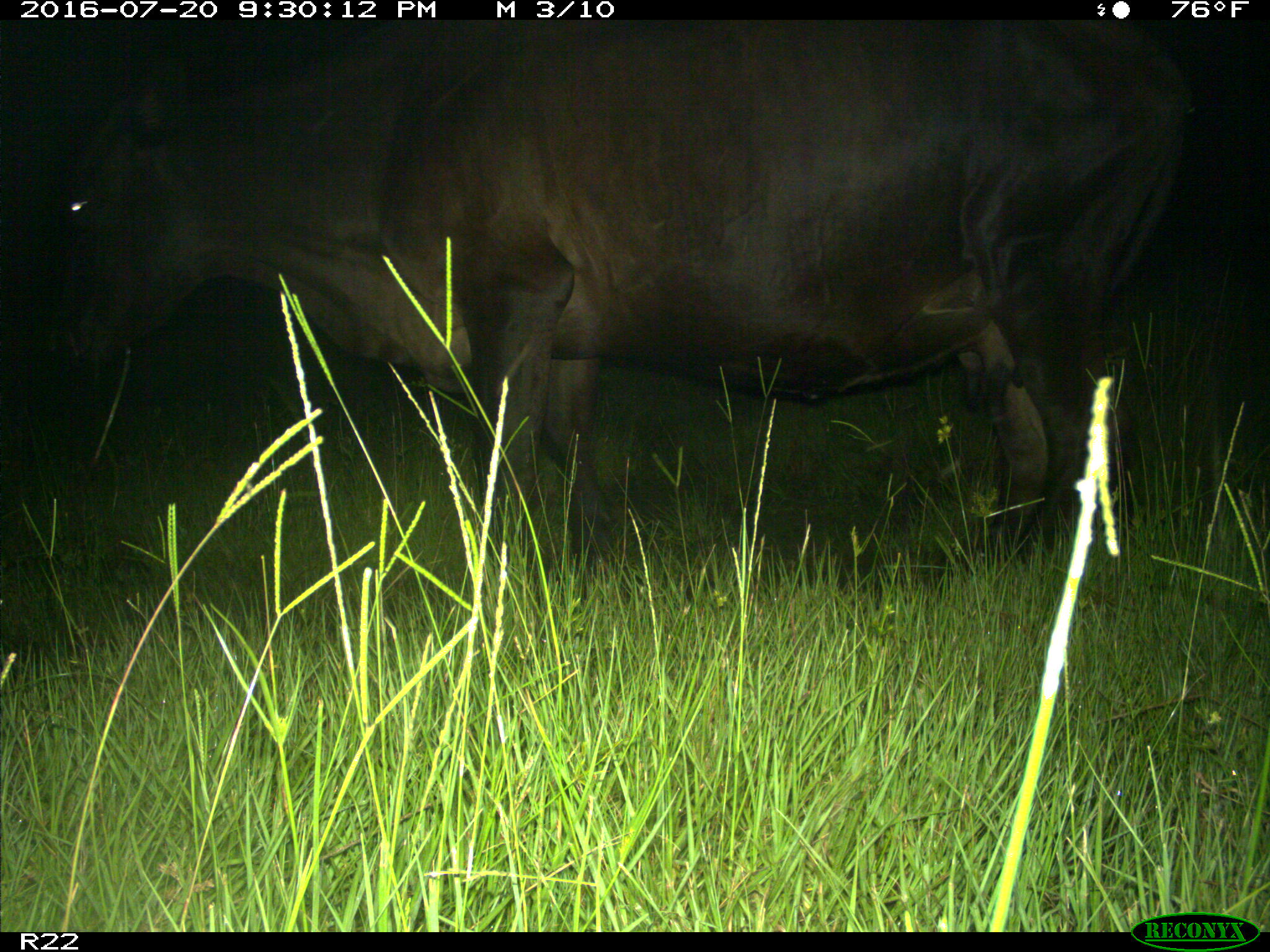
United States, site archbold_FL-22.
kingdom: Animalia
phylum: Chordata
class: Mammalia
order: Artiodactyla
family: Bovidae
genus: Bos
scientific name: Bos taurus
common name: domestic cow